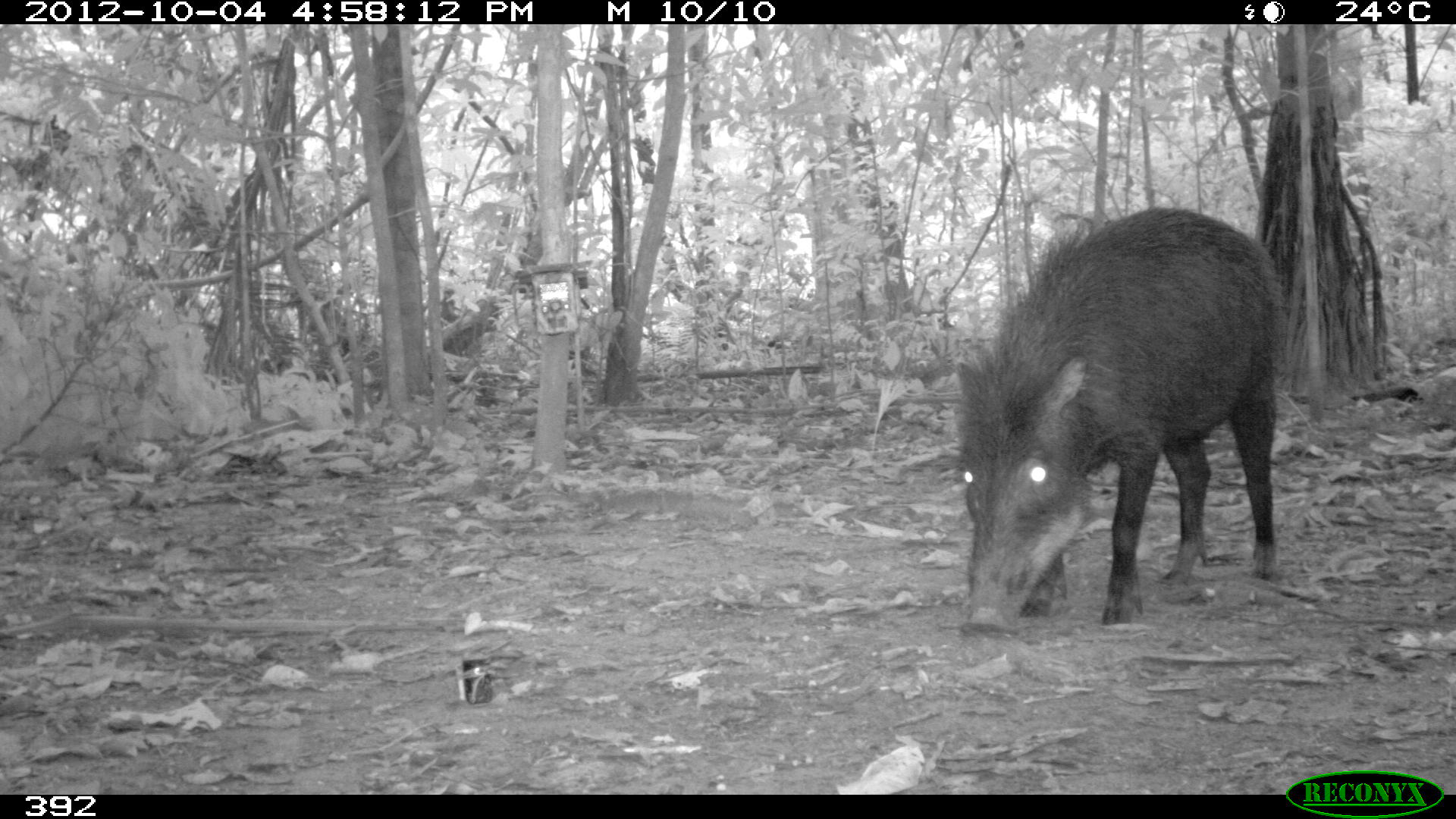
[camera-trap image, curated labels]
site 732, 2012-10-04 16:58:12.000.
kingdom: Animalia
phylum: Chordata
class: Mammalia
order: Artiodactyla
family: Tayassuidae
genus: Tayassu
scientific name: Tayassu pecari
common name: white-lipped peccary